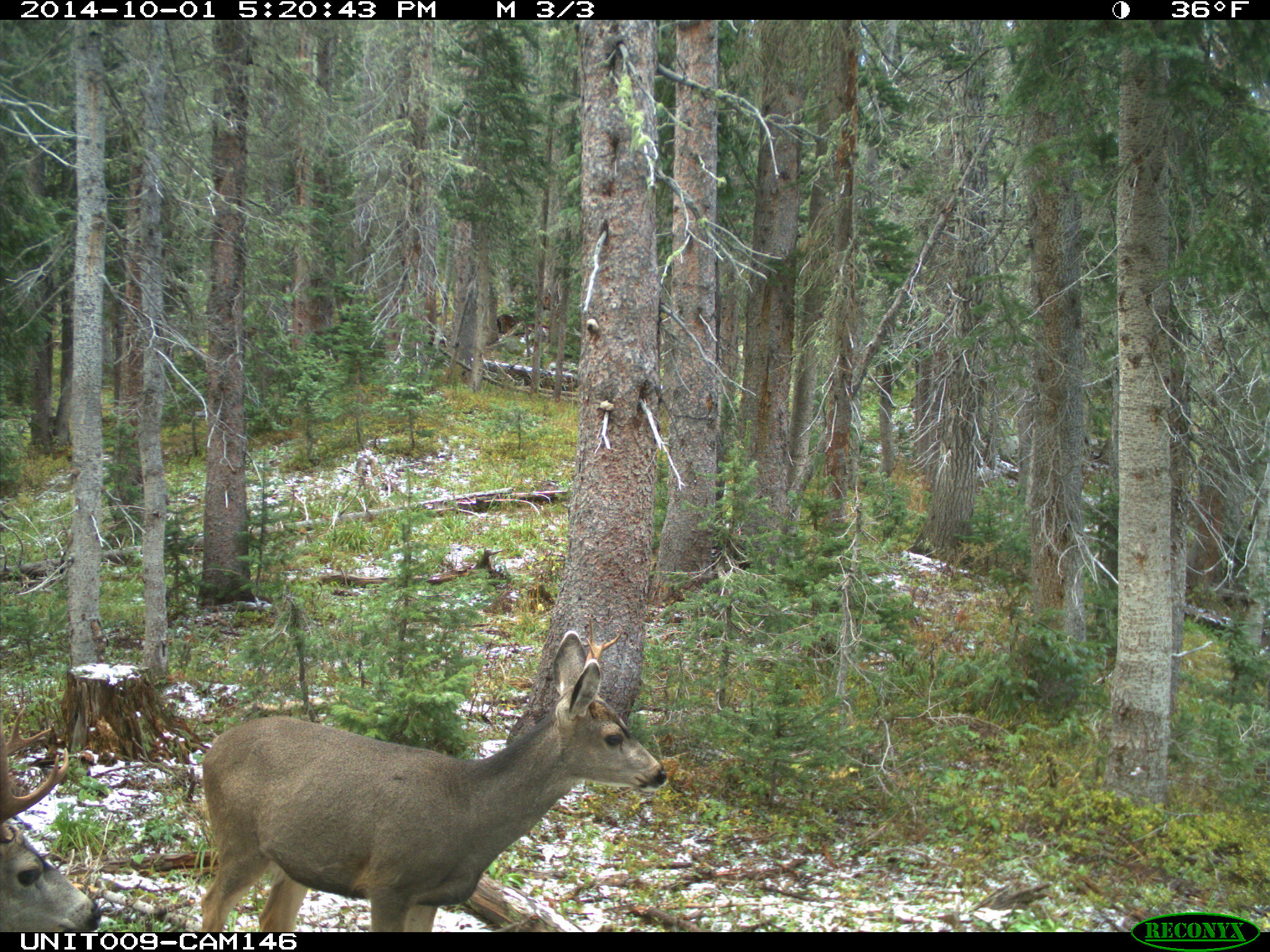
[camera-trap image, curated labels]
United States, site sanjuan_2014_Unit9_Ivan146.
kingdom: Animalia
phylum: Chordata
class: Mammalia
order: Artiodactyla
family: Cervidae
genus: Odocoileus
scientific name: Odocoileus hemionus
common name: mule deer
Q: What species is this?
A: Odocoileus hemionus (mule deer).